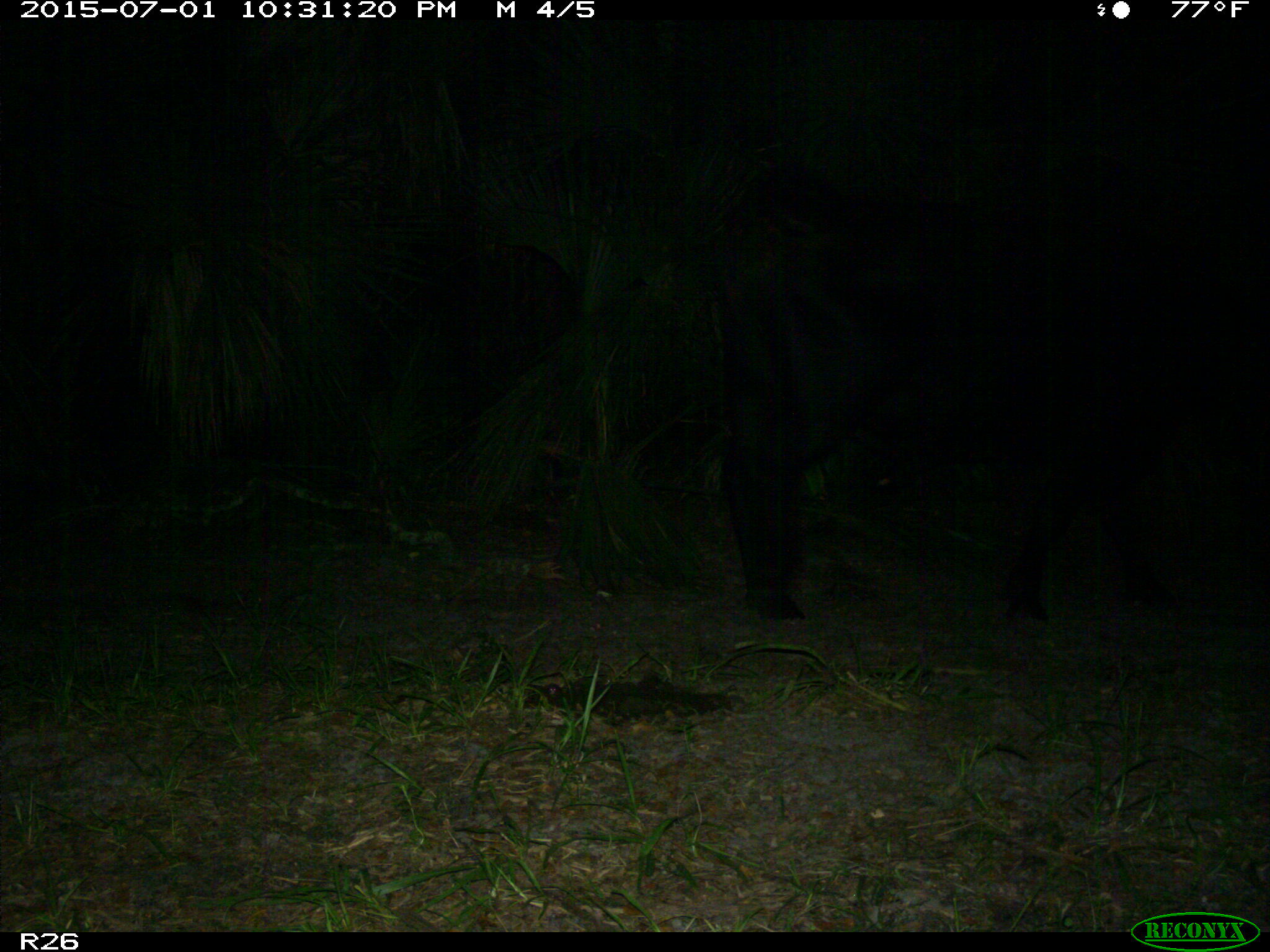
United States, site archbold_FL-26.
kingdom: Animalia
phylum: Chordata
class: Mammalia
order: Artiodactyla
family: Bovidae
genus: Bos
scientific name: Bos taurus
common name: domestic cow